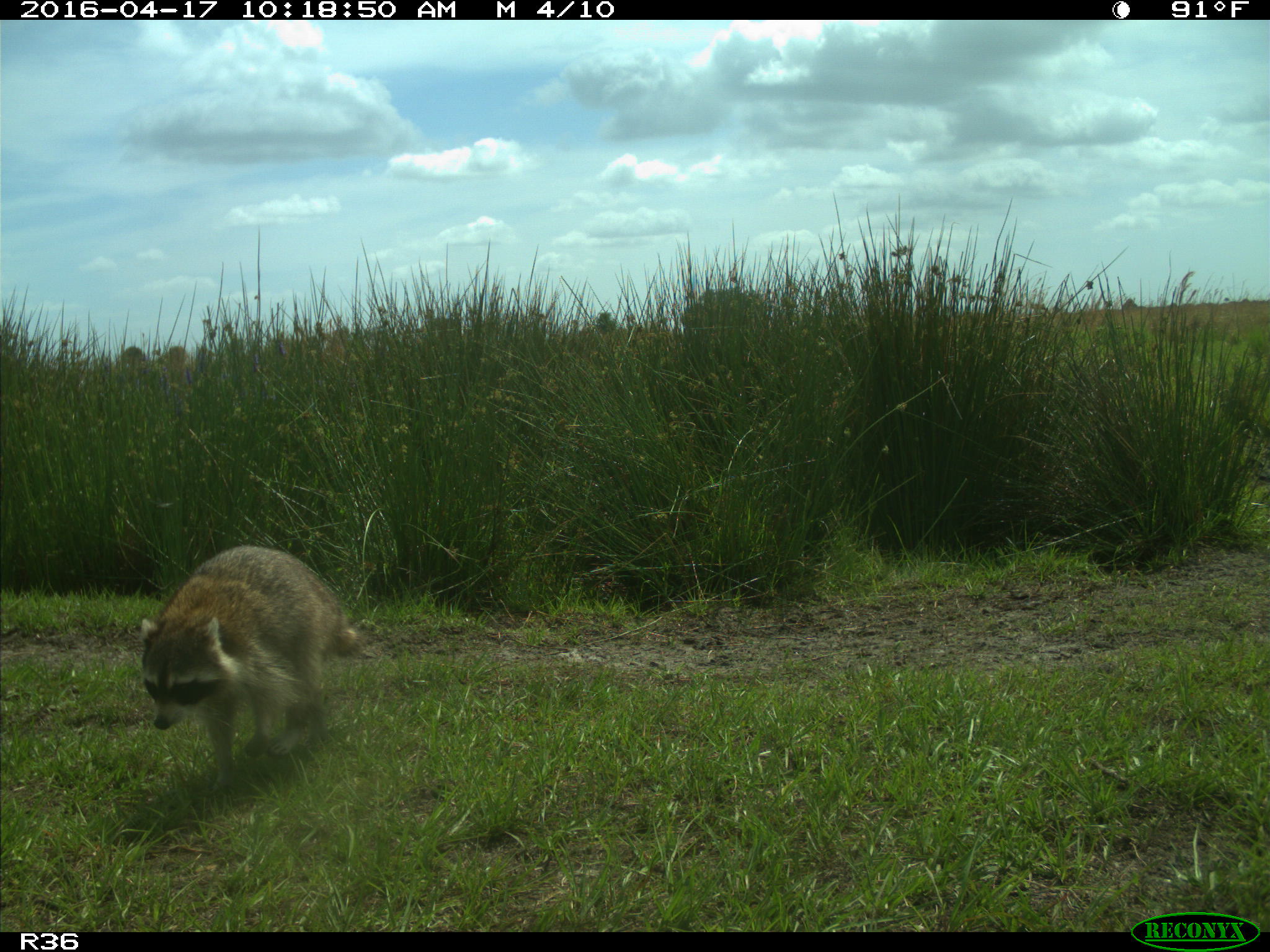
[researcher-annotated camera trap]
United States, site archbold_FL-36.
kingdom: Animalia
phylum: Chordata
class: Mammalia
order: Carnivora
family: Procyonidae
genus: Procyon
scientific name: Procyon lotor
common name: common raccoon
Procyon lotor (common raccoon).